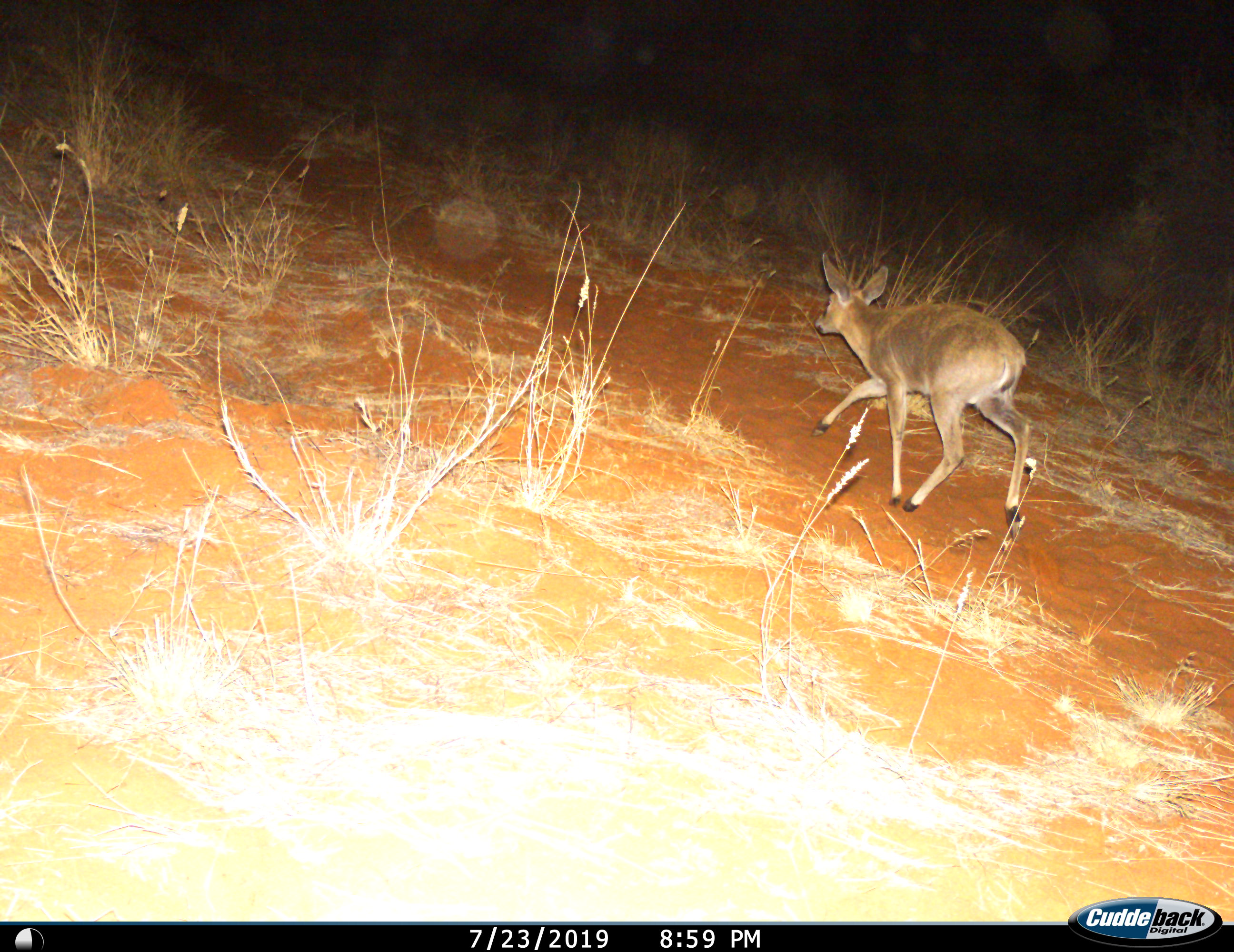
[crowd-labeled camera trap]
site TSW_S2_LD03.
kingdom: Animalia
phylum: Chordata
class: Mammalia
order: Artiodactyla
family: Bovidae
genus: Sylvicapra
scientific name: Sylvicapra grimmia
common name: common duiker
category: duikercommongrey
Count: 1.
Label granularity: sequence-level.